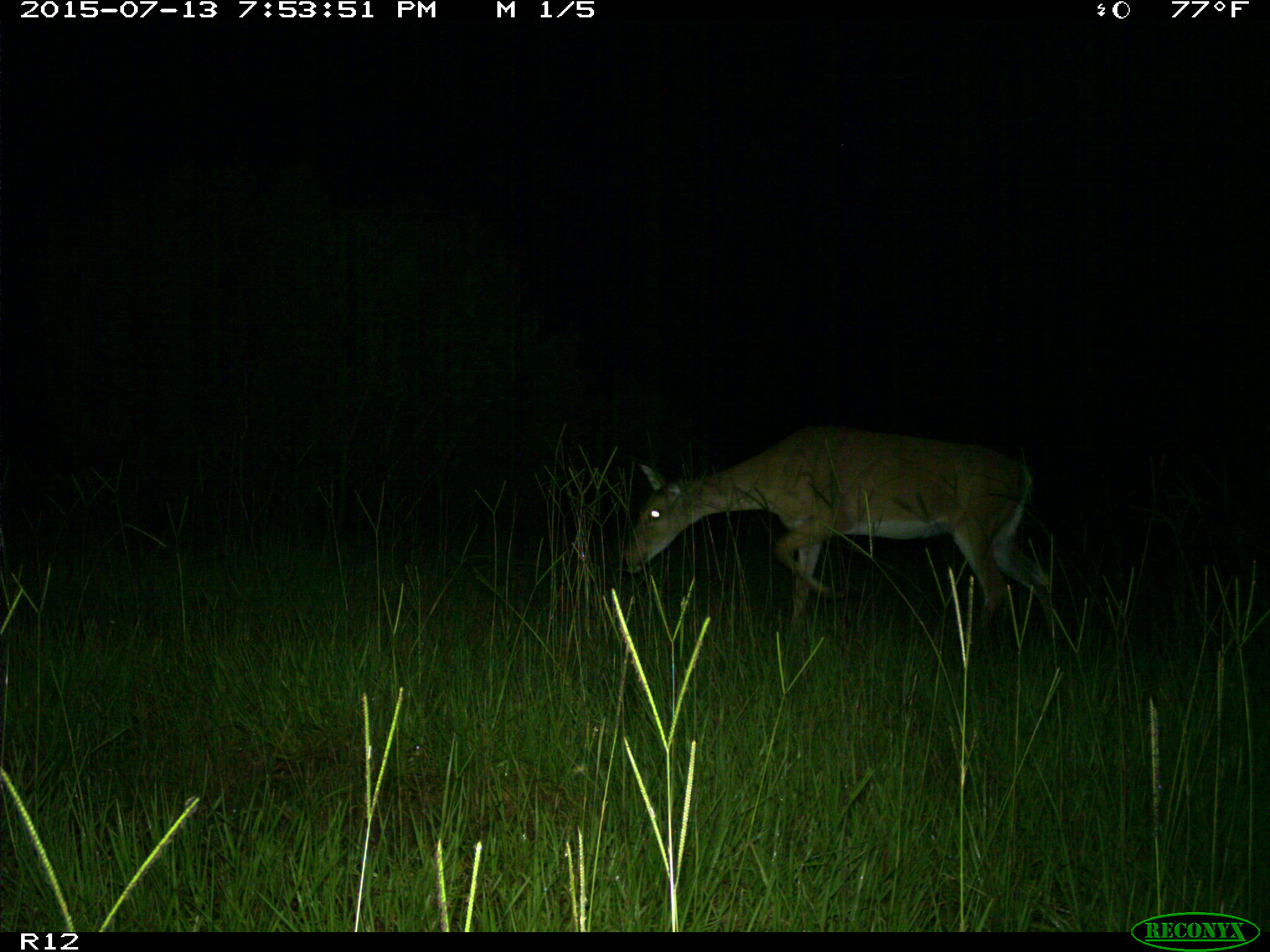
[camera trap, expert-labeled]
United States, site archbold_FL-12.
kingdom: Animalia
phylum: Chordata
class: Mammalia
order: Artiodactyla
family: Cervidae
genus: Odocoileus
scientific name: Odocoileus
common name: deer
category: unidentified deer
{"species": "unidentified deer (deer) (Odocoileus)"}